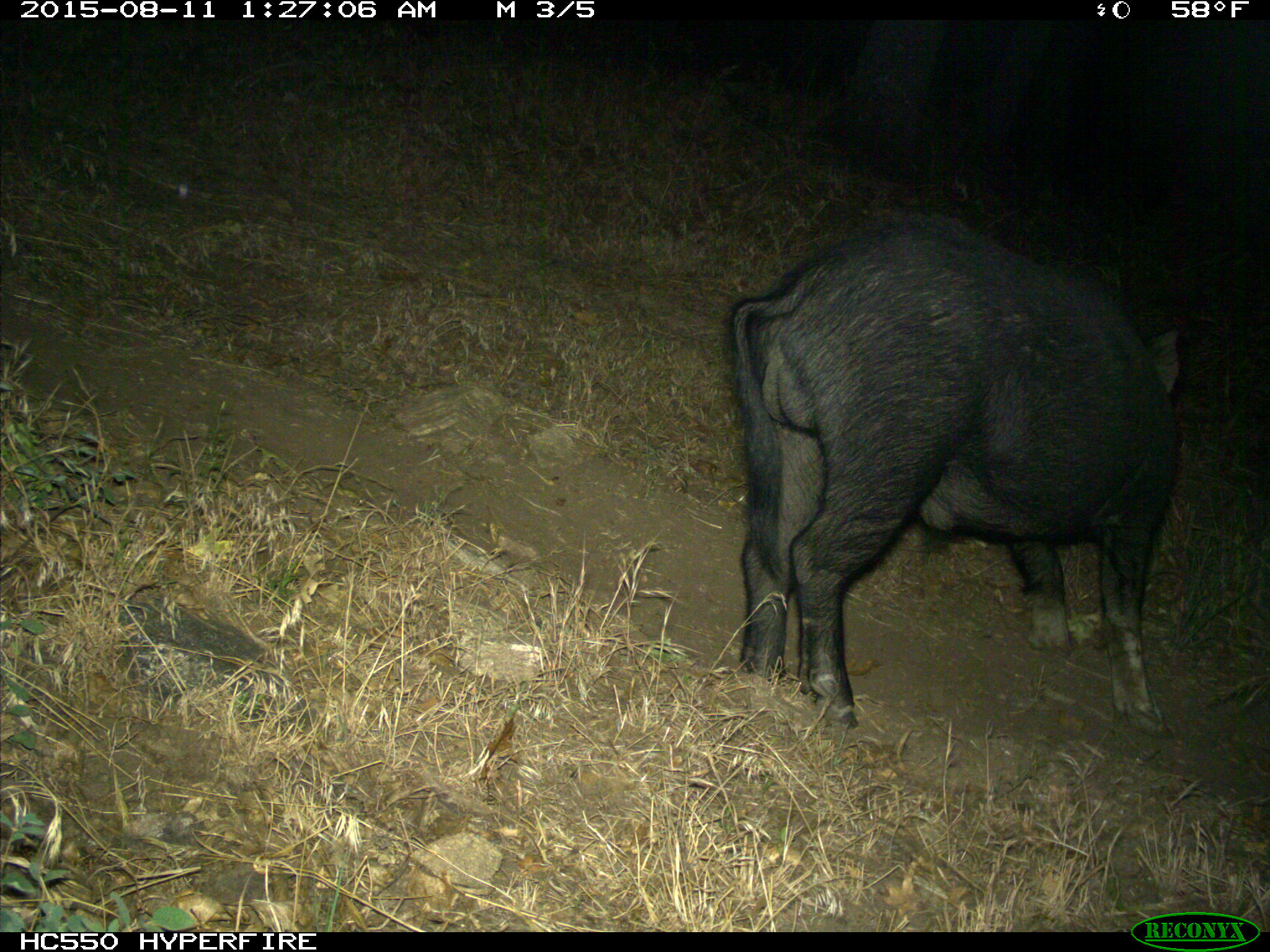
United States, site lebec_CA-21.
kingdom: Animalia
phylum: Chordata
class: Mammalia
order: Artiodactyla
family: Suidae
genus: Sus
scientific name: Sus scrofa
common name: wild boar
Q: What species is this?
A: Sus scrofa (wild boar).